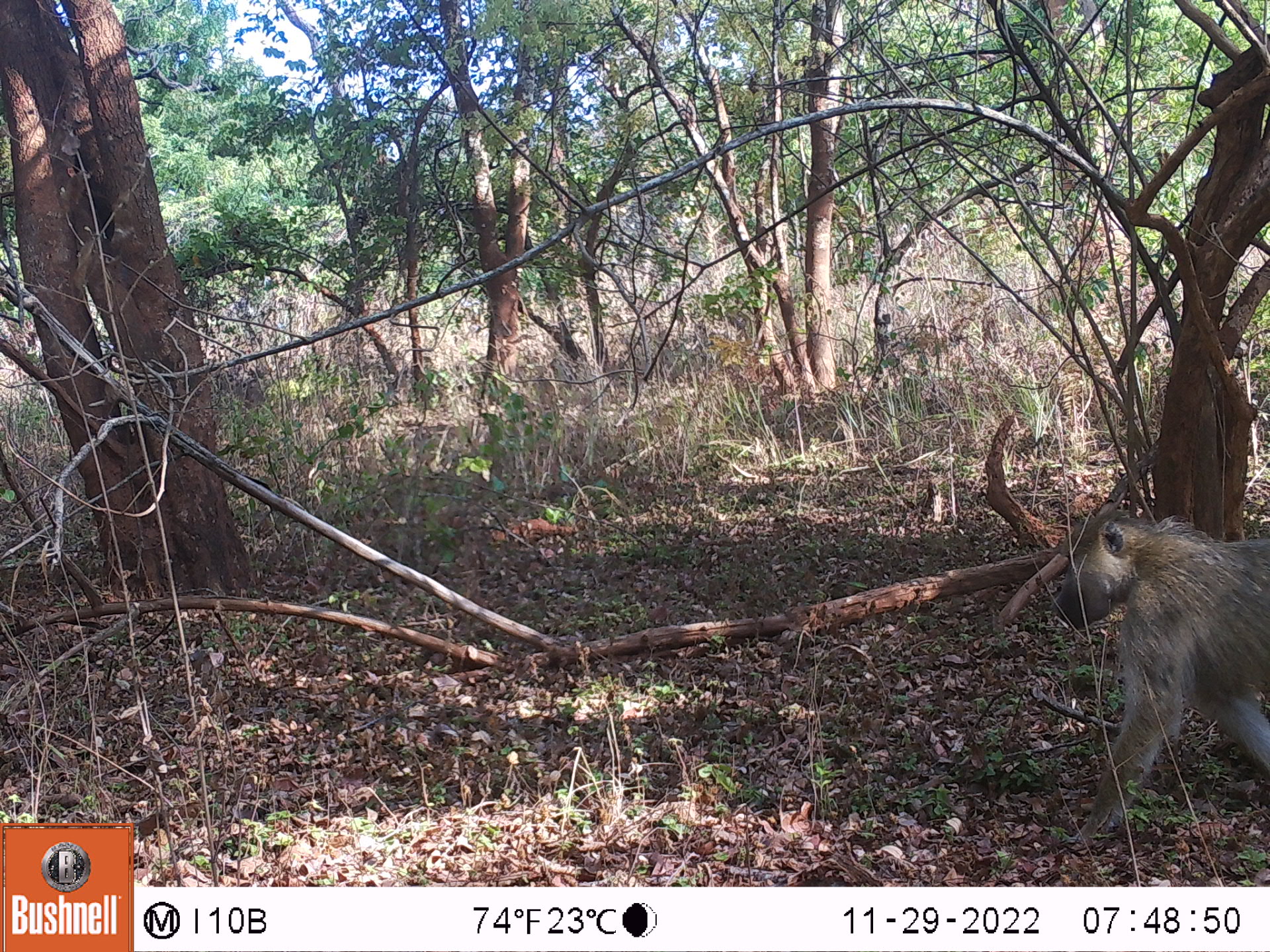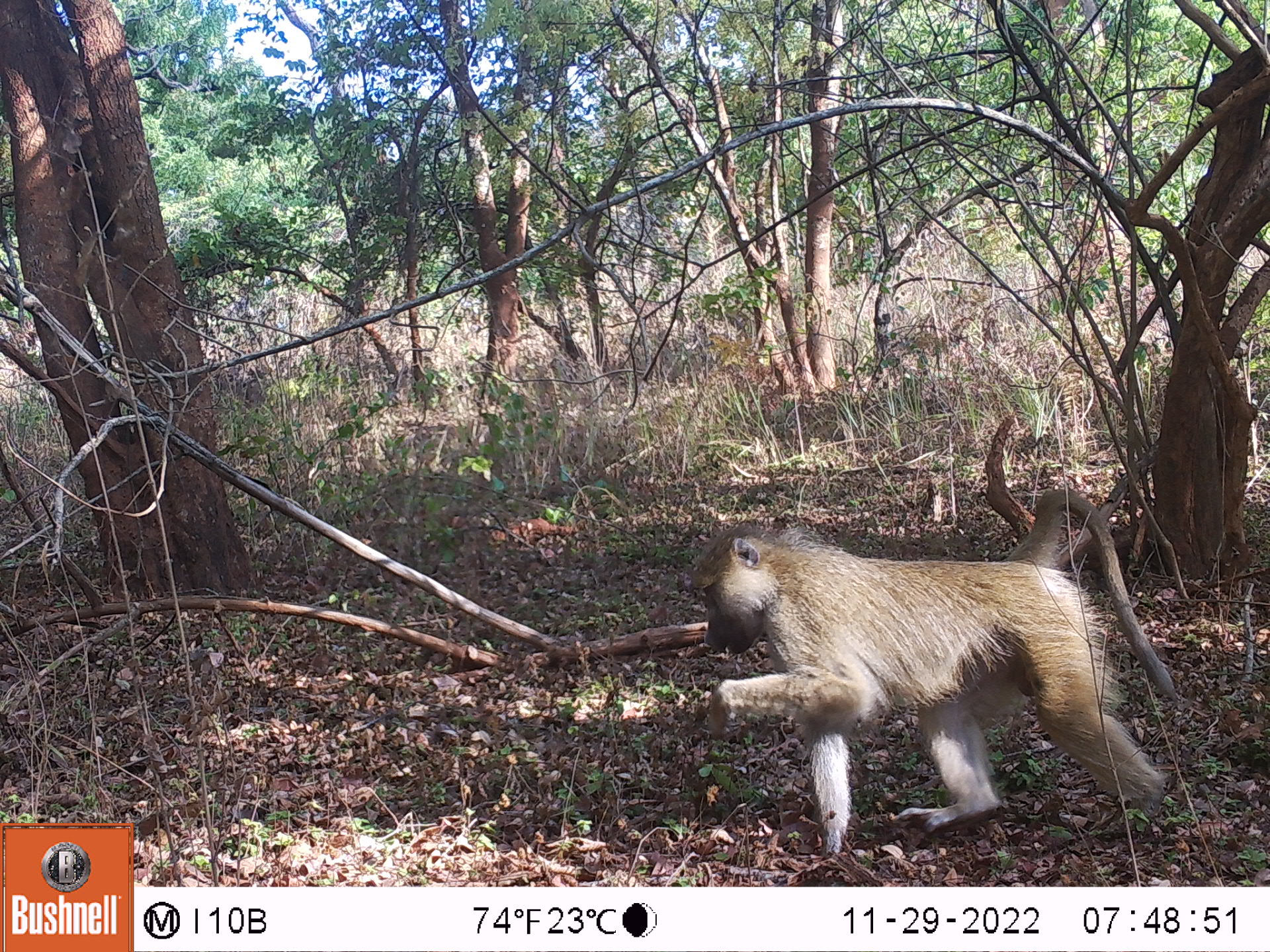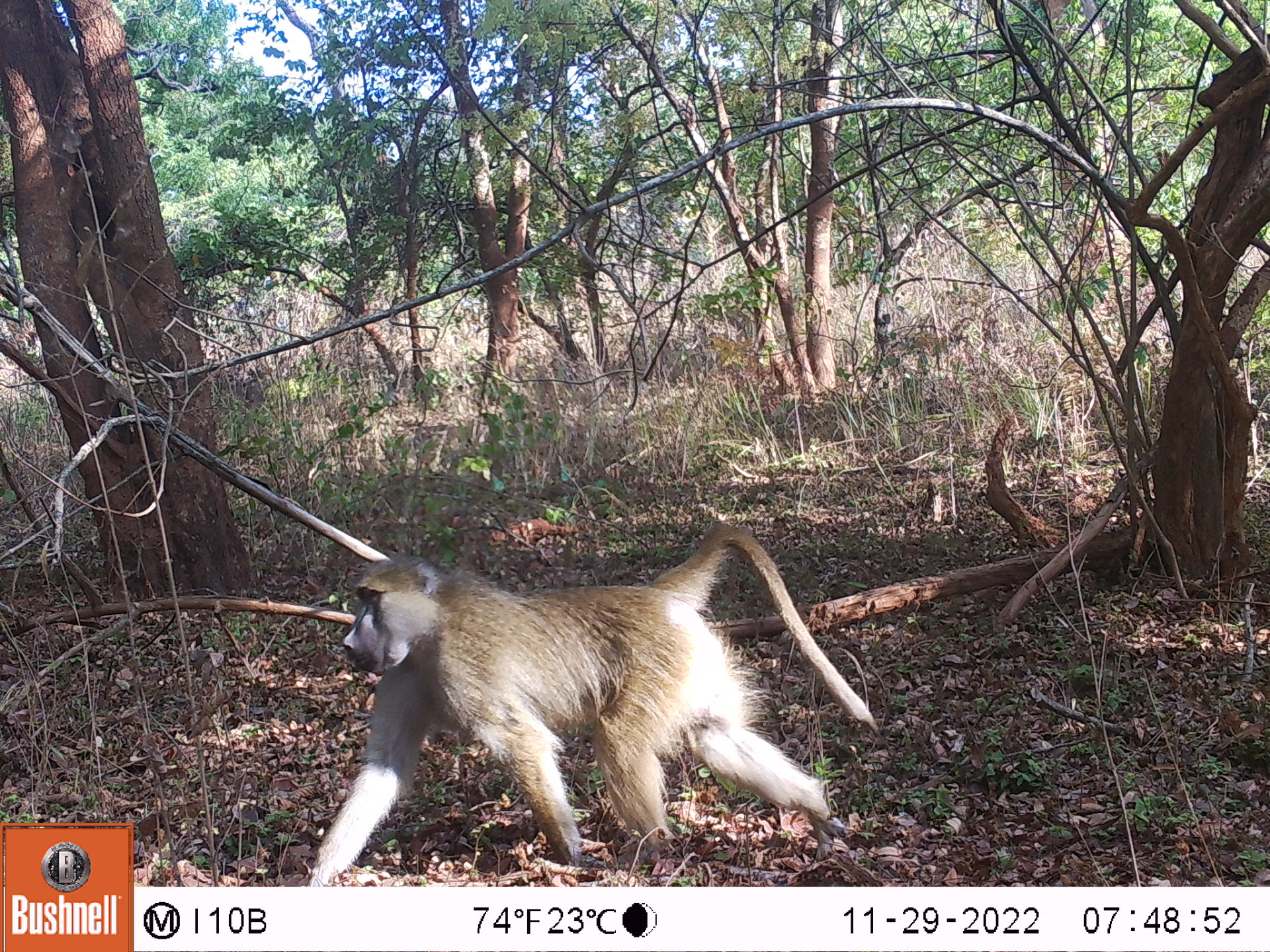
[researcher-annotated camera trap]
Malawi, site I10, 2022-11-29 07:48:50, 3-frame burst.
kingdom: Animalia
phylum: Chordata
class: Mammalia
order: Primates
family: Cercopithecidae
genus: Papio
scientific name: Papio cynocephalus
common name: yellow baboon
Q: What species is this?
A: Yellow baboon (Papio cynocephalus).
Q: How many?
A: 1.